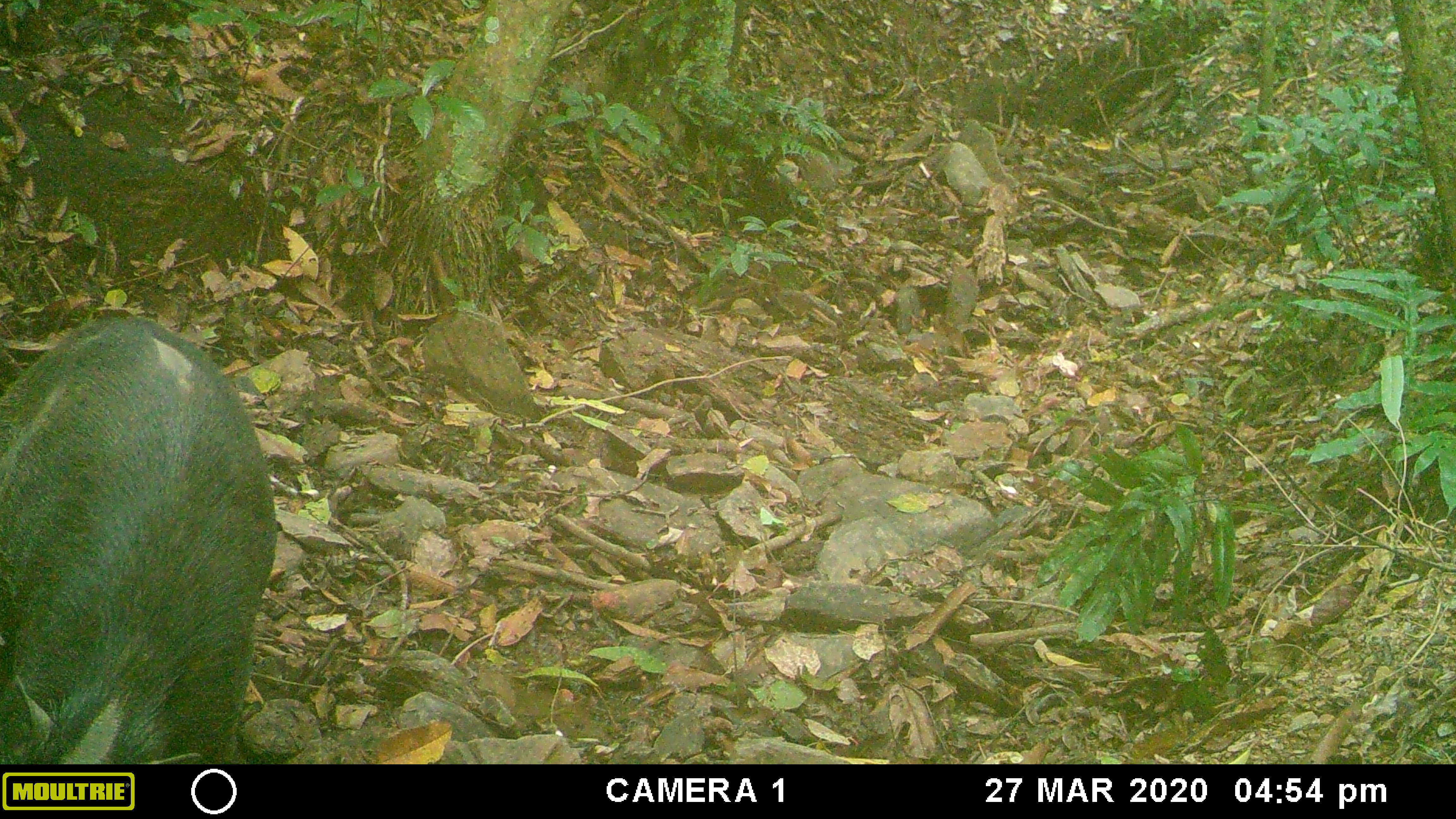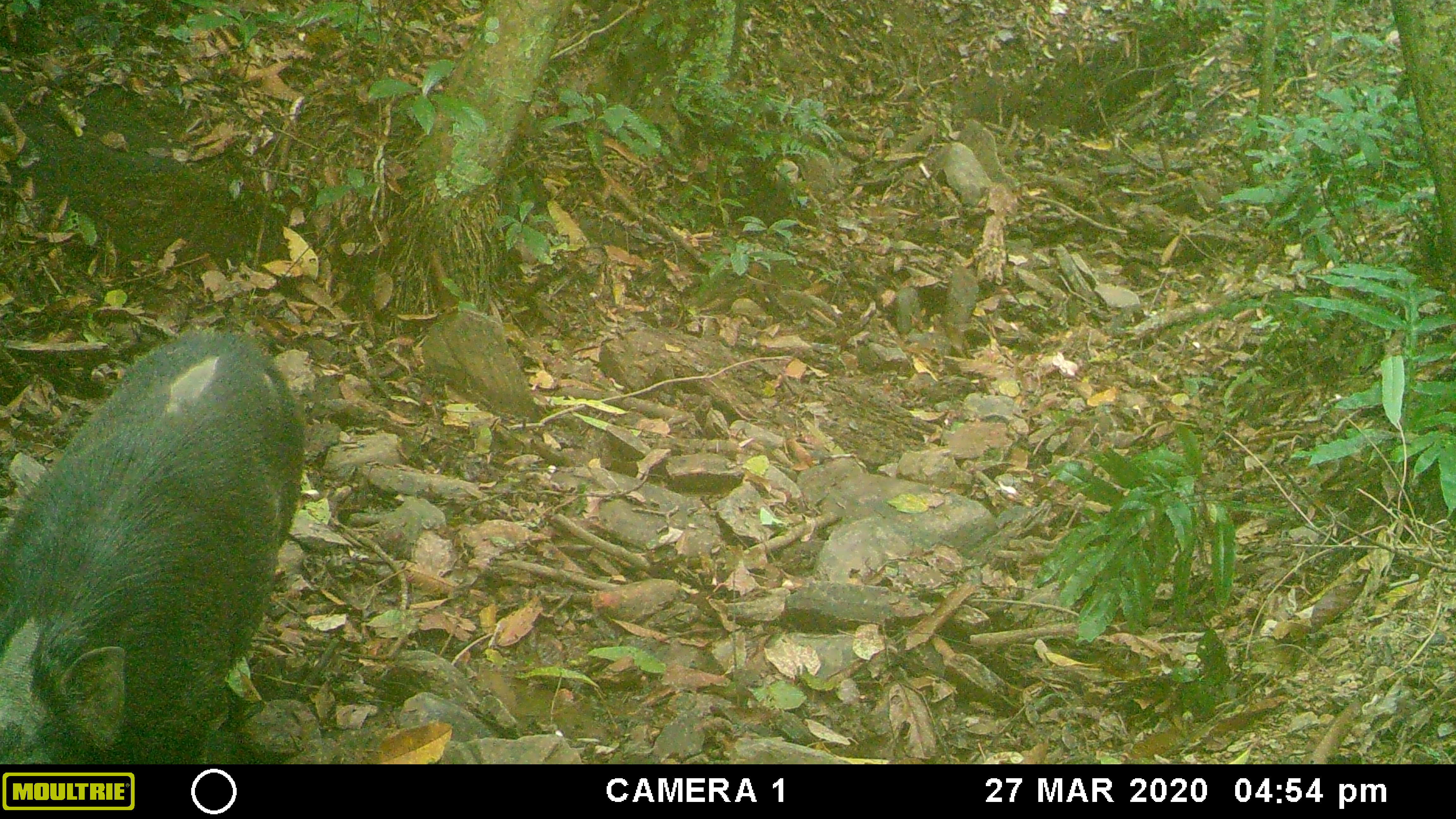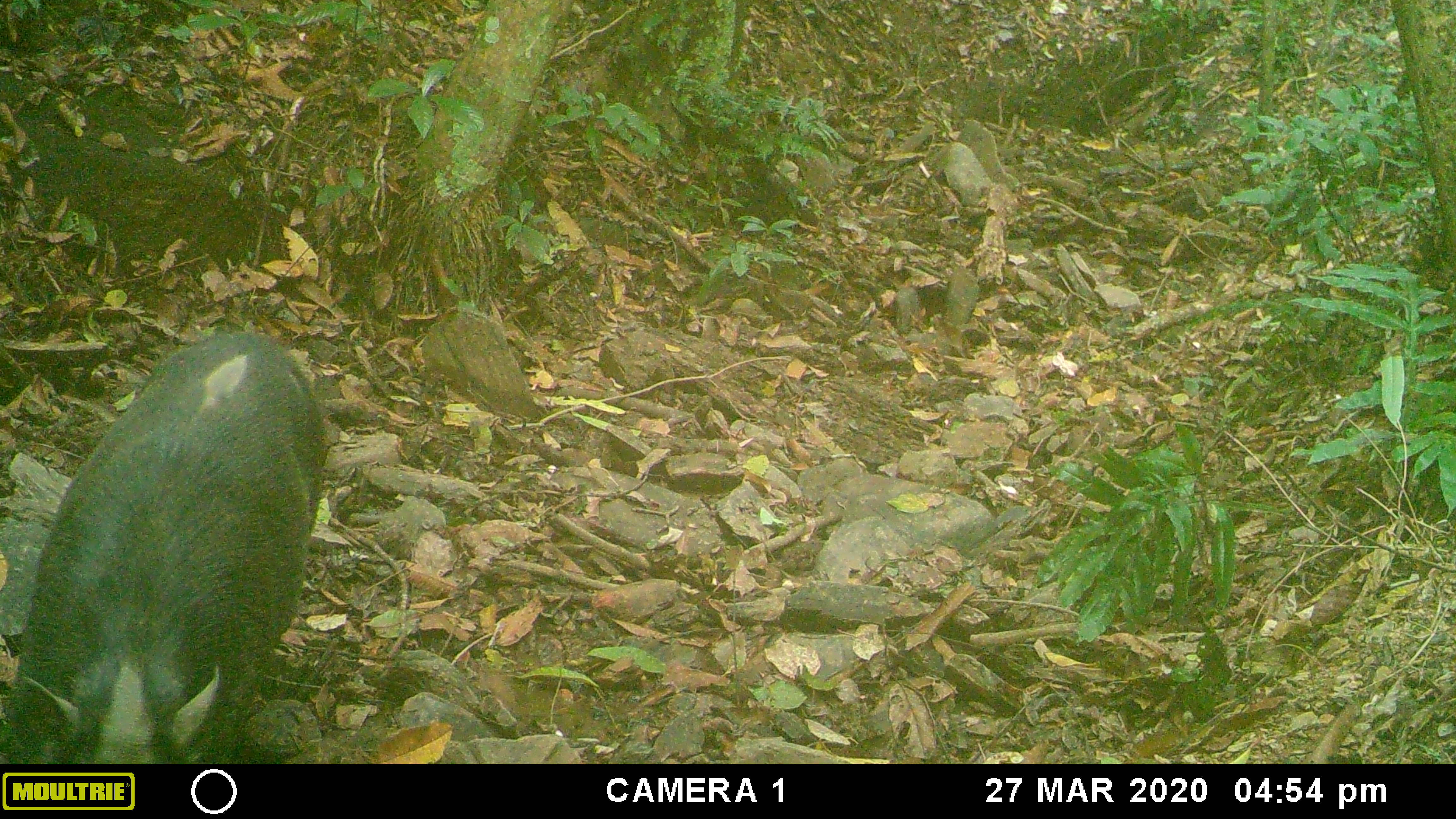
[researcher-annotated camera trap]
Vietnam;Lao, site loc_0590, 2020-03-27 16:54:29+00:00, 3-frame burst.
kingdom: Animalia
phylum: Chordata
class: Mammalia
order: Artiodactyla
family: Suidae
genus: Sus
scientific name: Sus scrofa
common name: eurasian wild pig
Eurasian wild pig (Sus scrofa). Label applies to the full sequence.